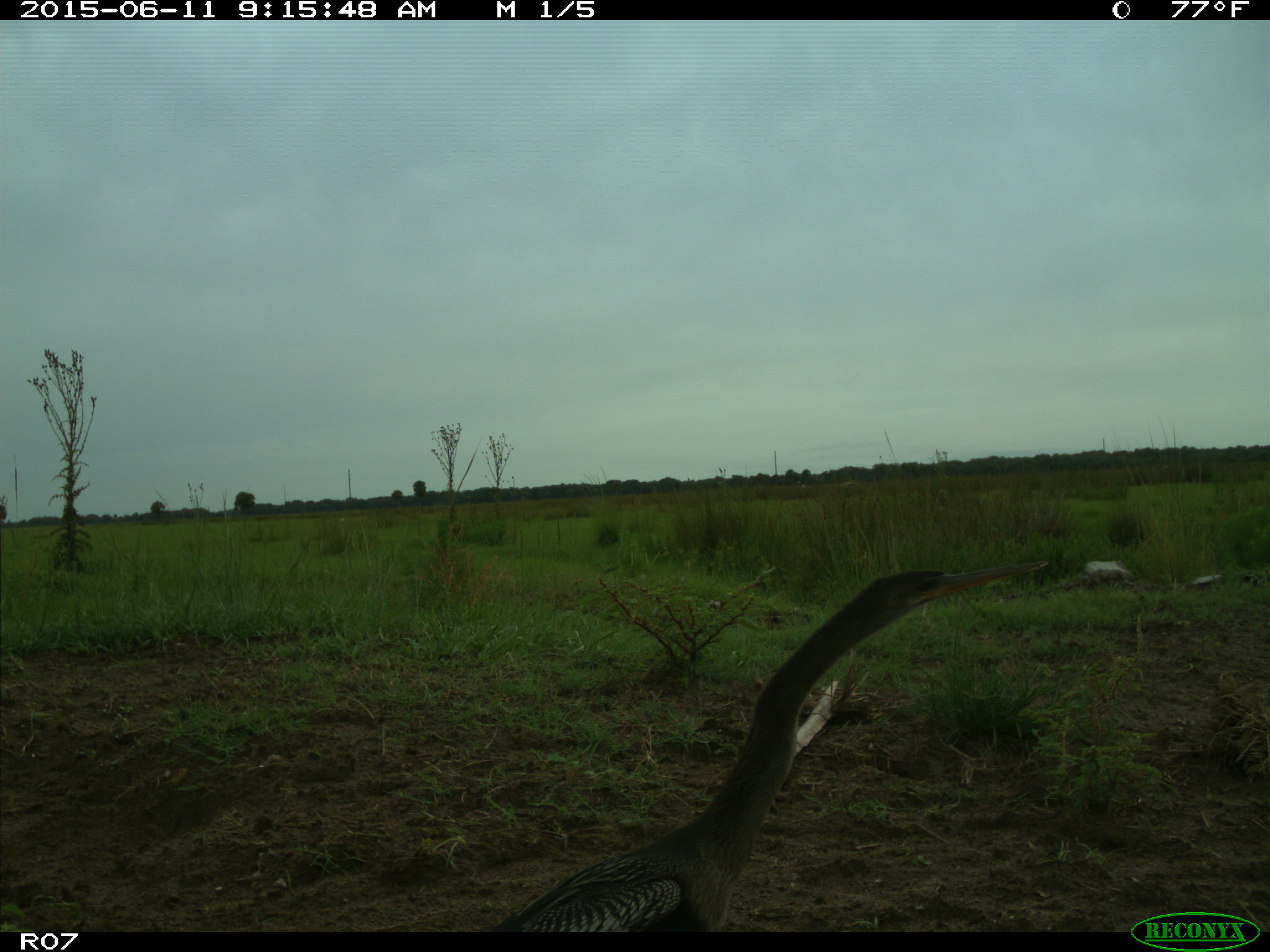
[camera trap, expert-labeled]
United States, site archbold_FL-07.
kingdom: Animalia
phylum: Chordata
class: Aves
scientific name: Aves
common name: birds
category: unidentified bird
Unidentified bird (birds) (Aves).